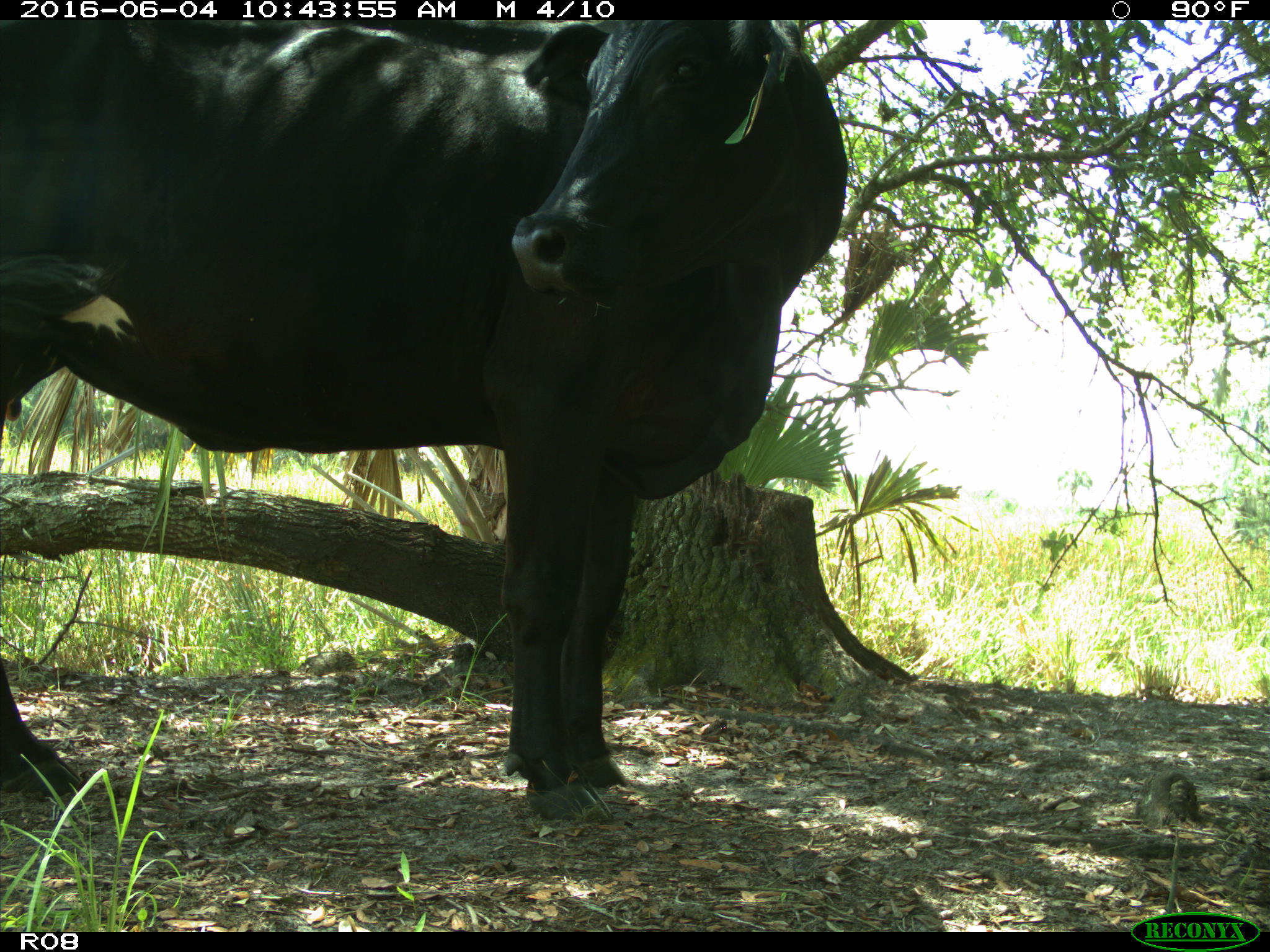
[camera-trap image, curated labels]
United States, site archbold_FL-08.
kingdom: Animalia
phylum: Chordata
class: Mammalia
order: Artiodactyla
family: Bovidae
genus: Bos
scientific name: Bos taurus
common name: domestic cow